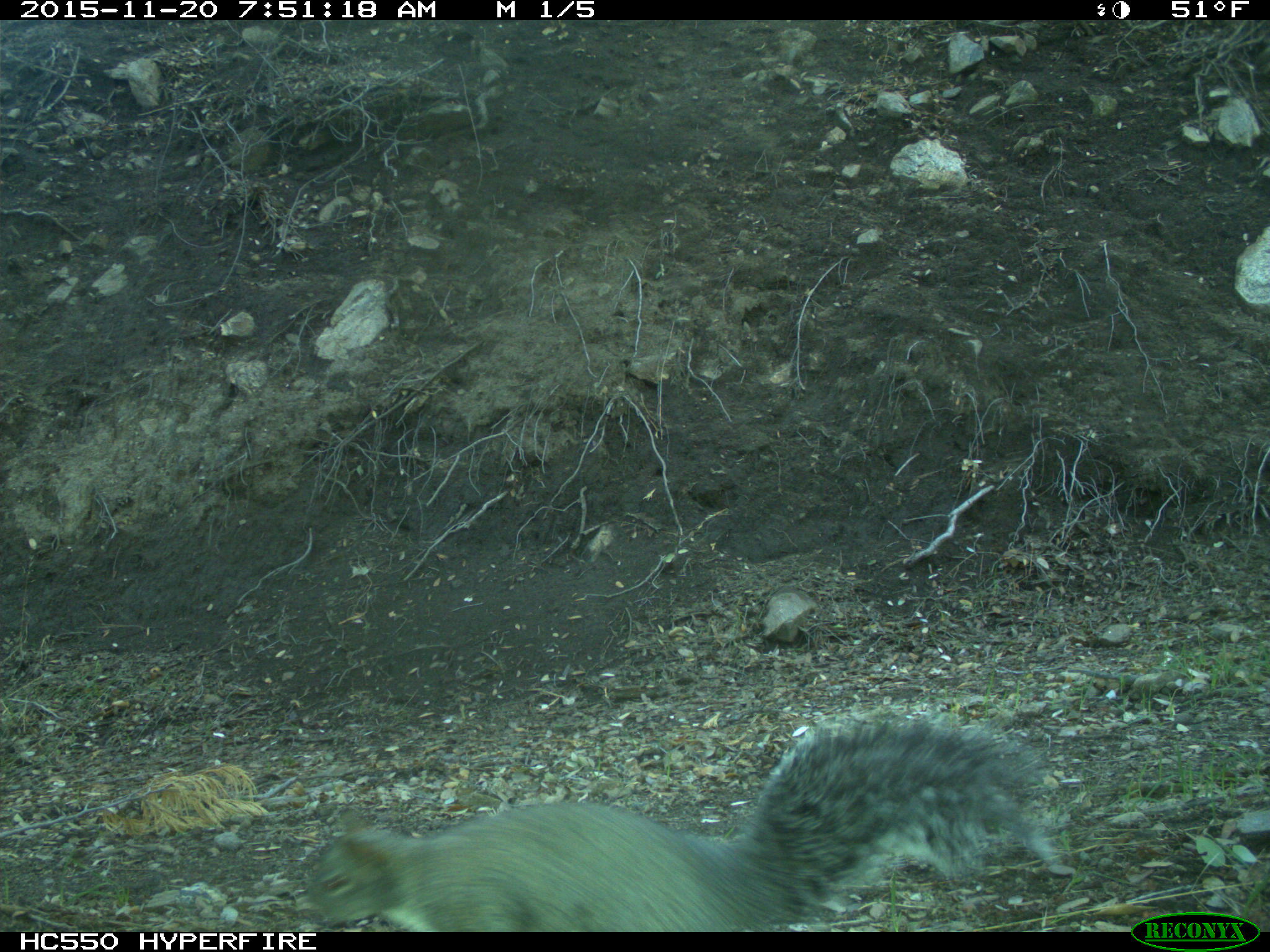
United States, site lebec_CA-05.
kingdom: Animalia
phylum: Chordata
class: Mammalia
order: Rodentia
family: Sciuridae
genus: Sciurus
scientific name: Sciurus carolinensis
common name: eastern gray squirrel